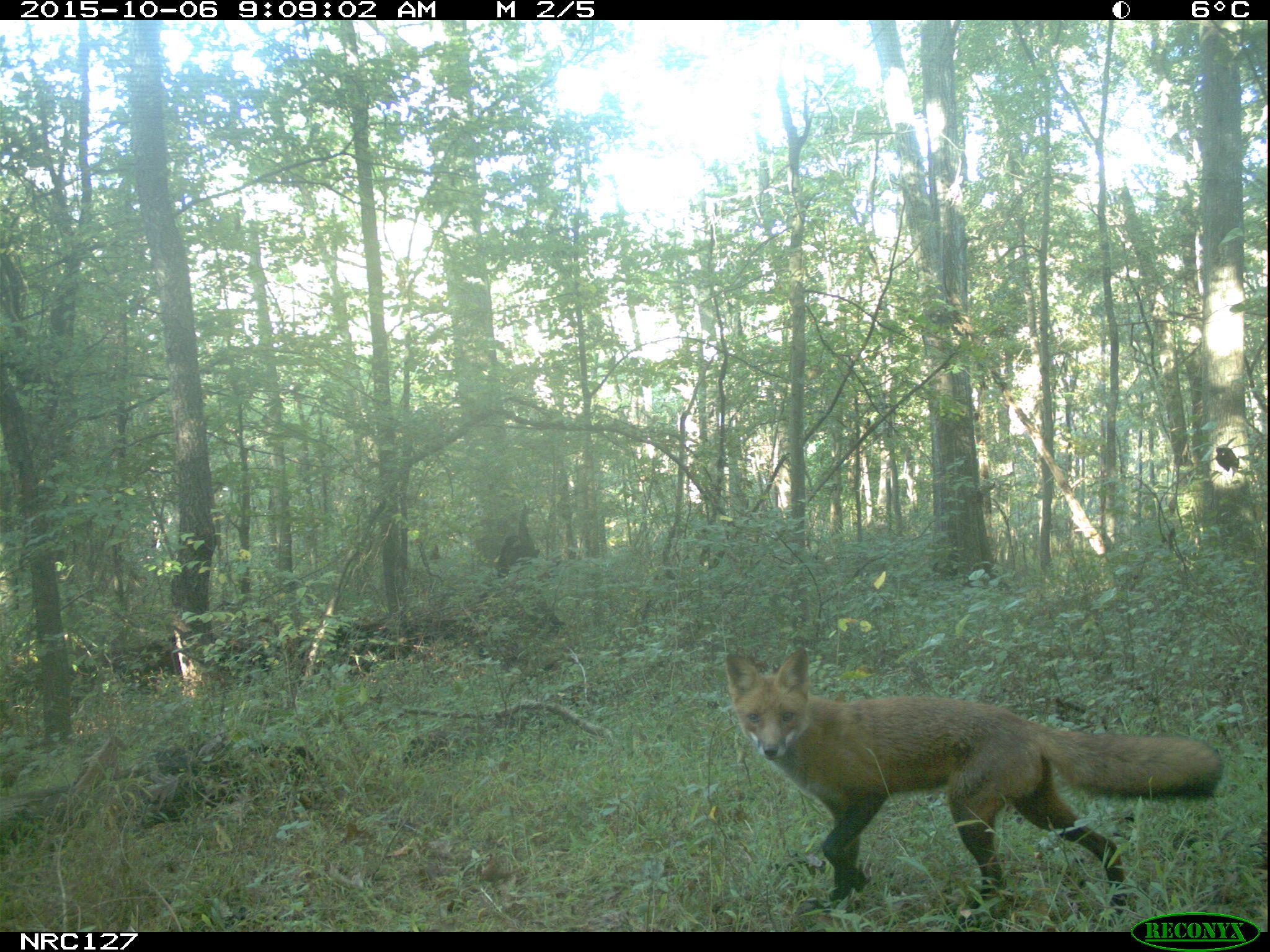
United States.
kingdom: Animalia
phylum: Chordata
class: Mammalia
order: Carnivora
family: Canidae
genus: Vulpes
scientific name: Vulpes vulpes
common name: red fox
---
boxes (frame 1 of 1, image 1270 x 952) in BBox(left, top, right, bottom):
Red Fox: BBox(717, 643, 1224, 918)